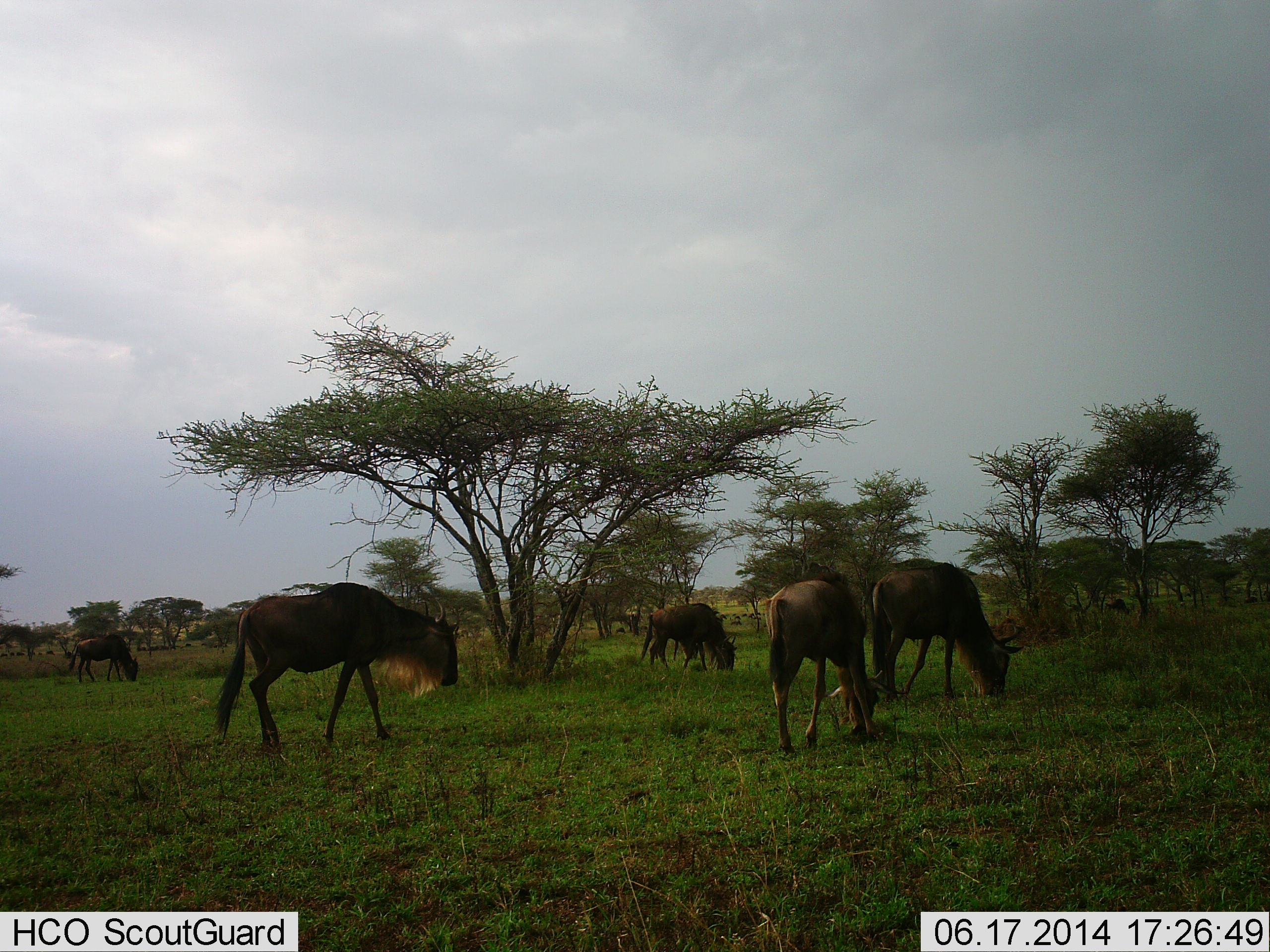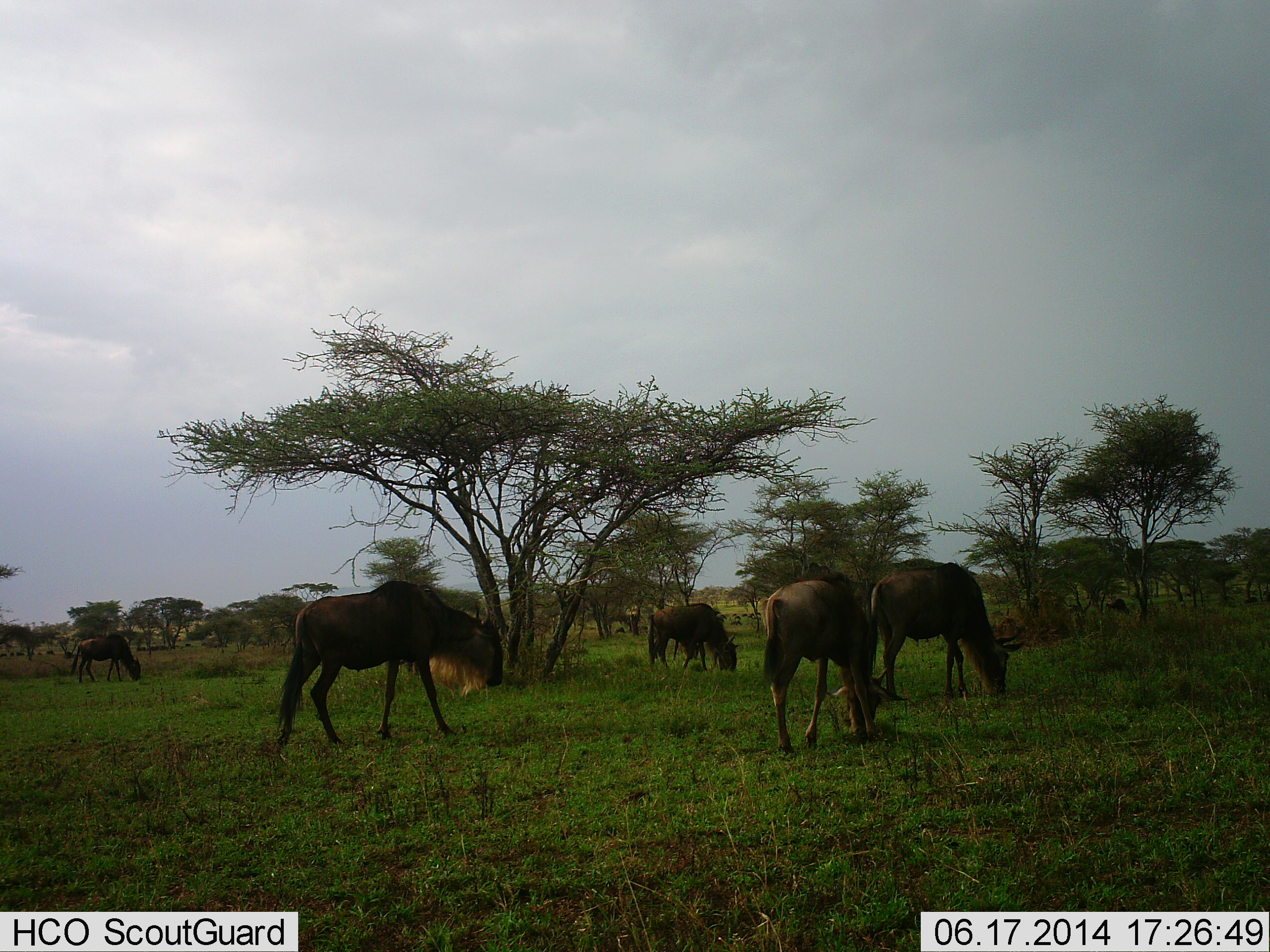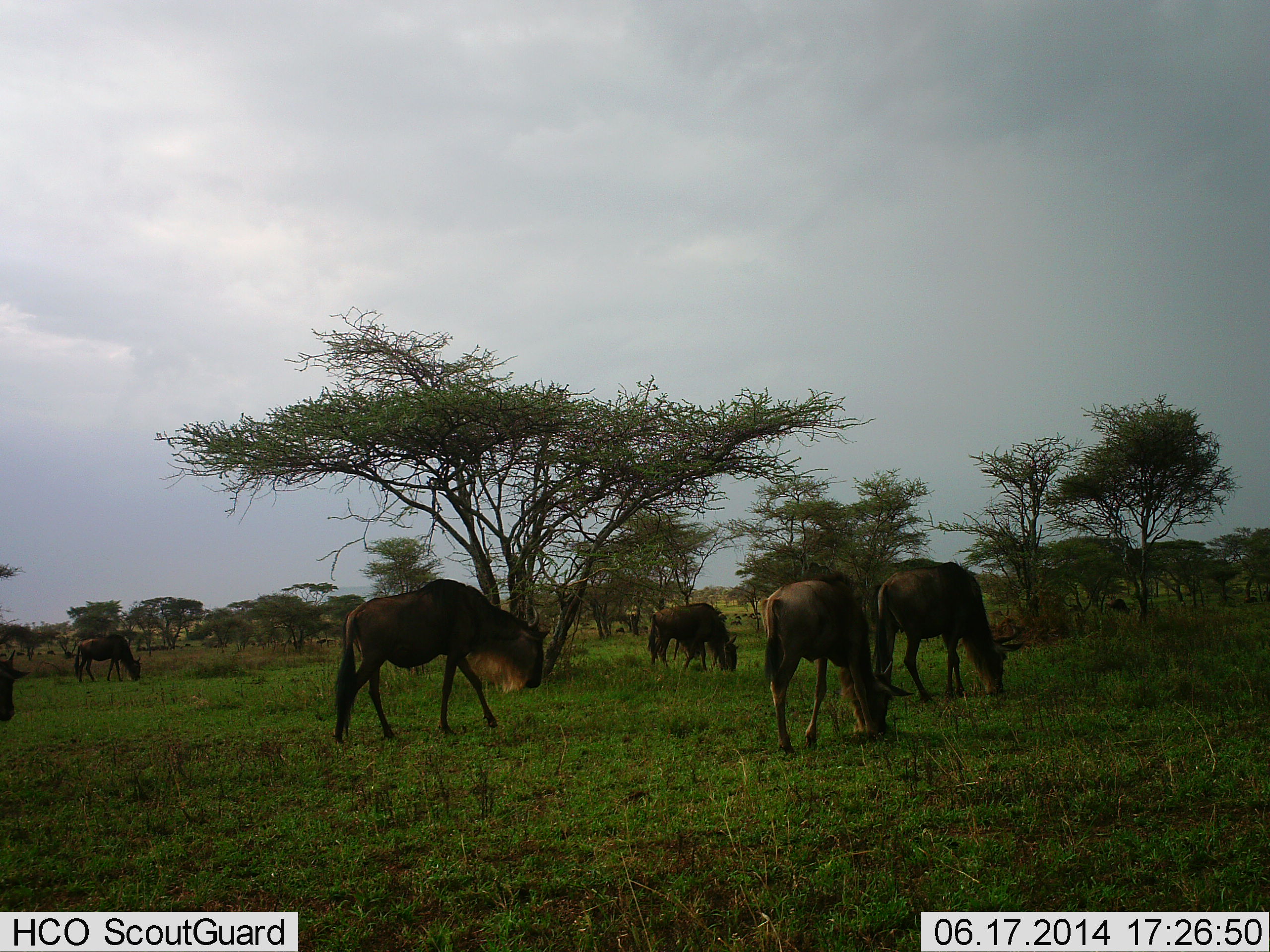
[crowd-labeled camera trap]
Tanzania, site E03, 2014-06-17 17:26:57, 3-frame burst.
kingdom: Animalia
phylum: Chordata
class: Mammalia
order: Artiodactyla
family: Bovidae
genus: Connochaetes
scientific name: Connochaetes taurinus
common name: blue wildebeest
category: wildebeest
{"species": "wildebeest (blue wildebeest) (Connochaetes taurinus)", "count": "6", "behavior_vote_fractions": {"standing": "40%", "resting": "0%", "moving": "40%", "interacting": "0%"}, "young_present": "0%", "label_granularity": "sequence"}